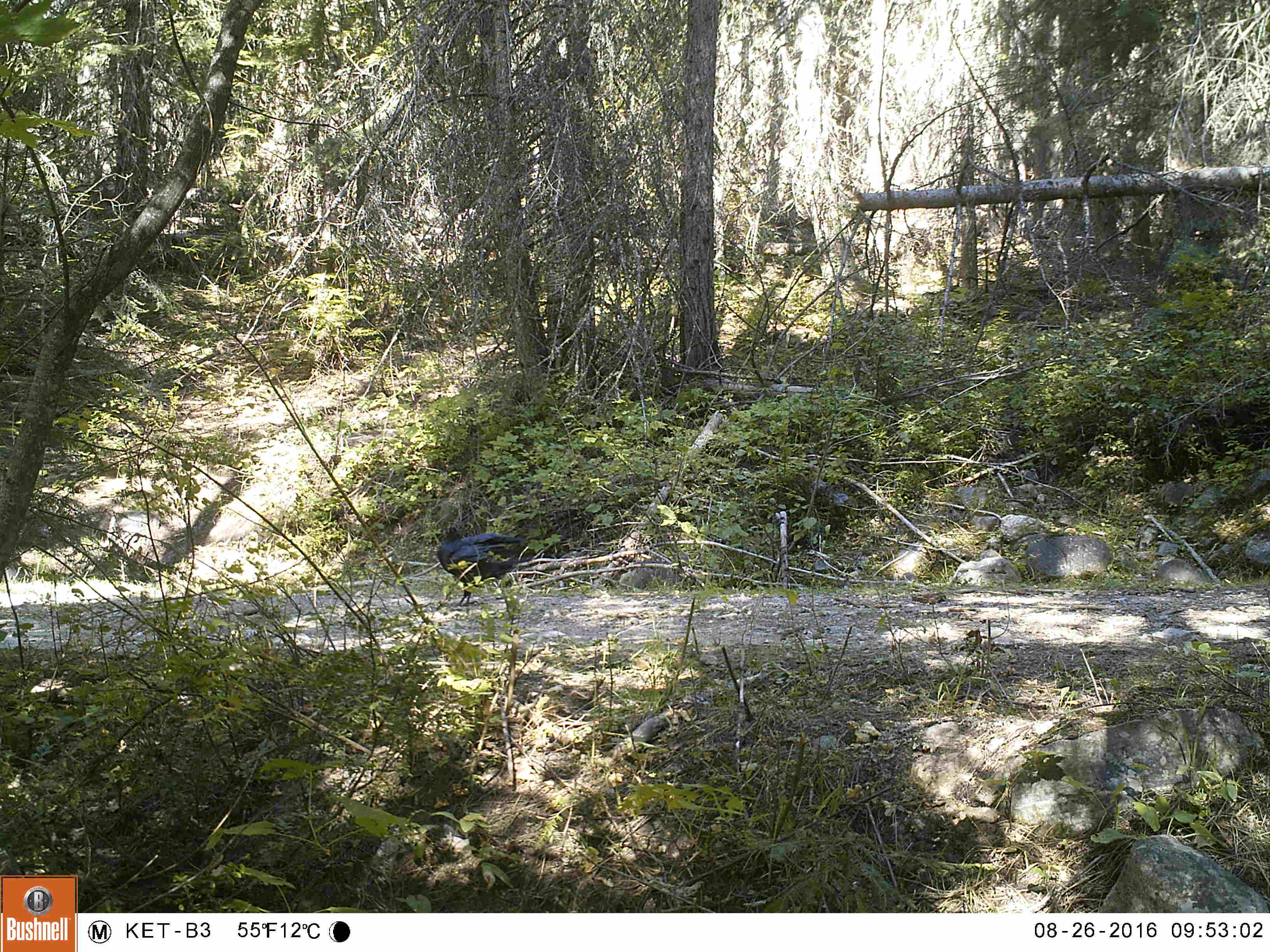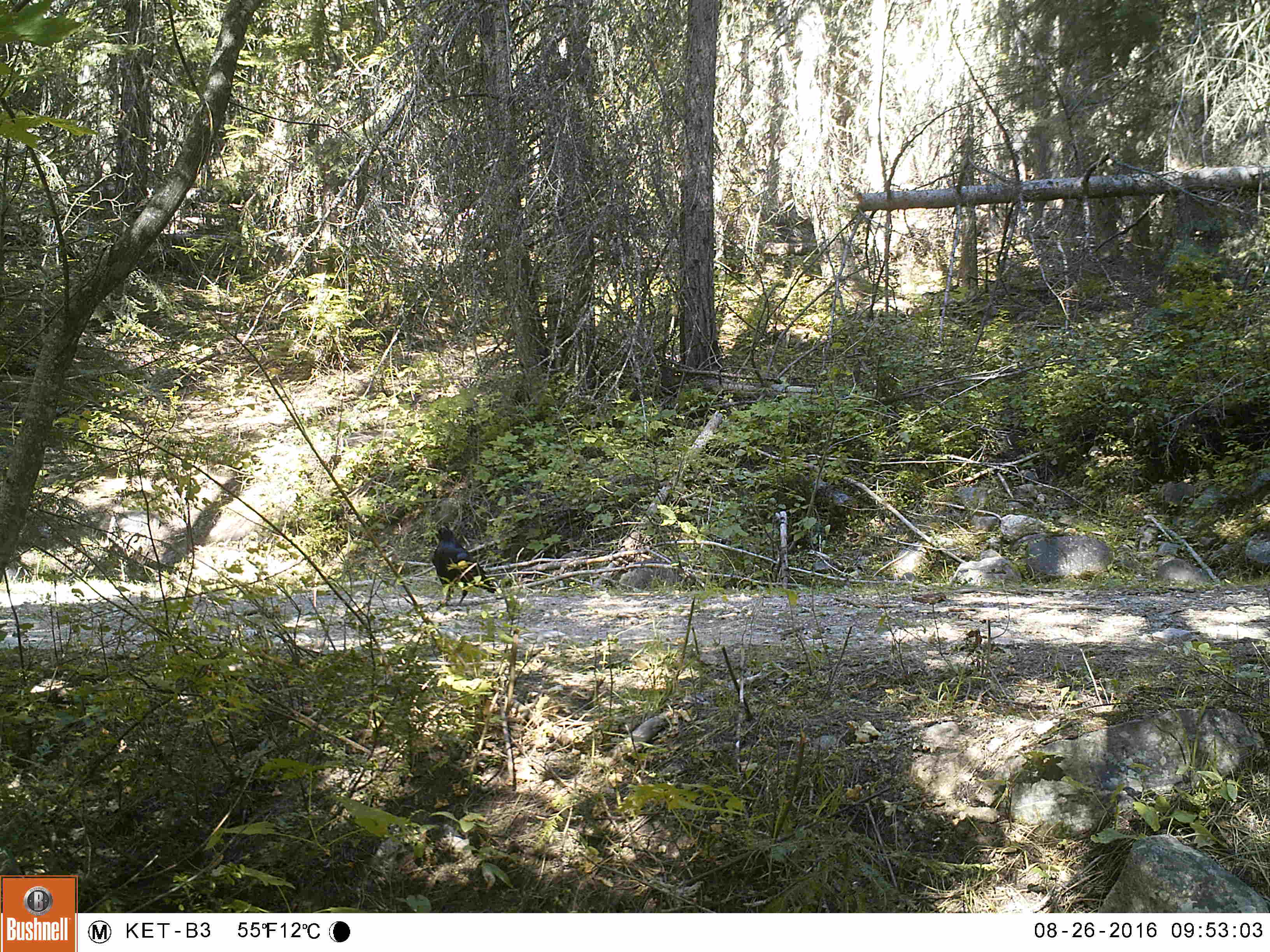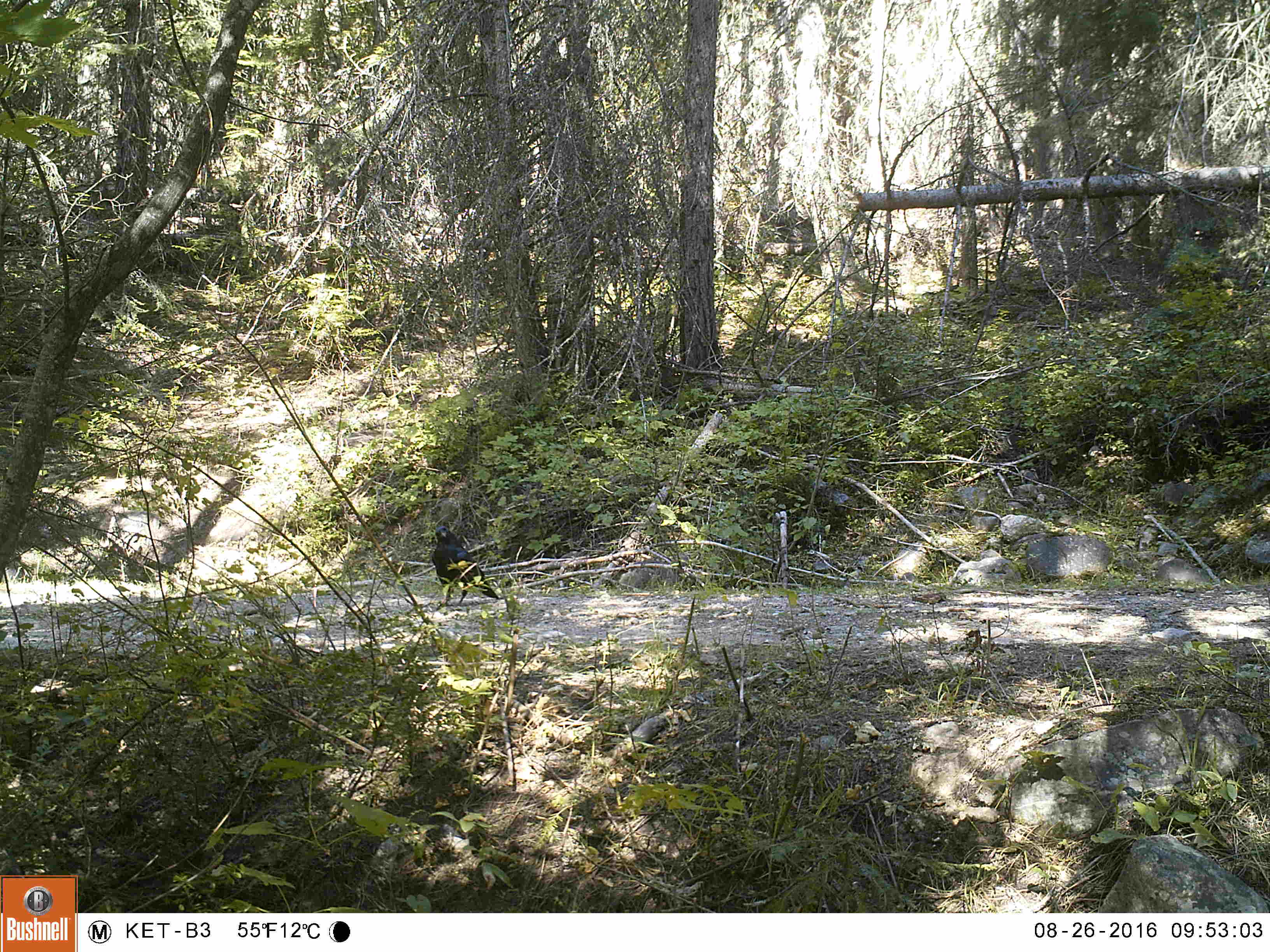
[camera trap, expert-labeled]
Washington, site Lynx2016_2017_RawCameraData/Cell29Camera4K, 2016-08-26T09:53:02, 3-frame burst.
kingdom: Animalia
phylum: Chordata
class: Aves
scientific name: Aves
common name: birds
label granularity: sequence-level